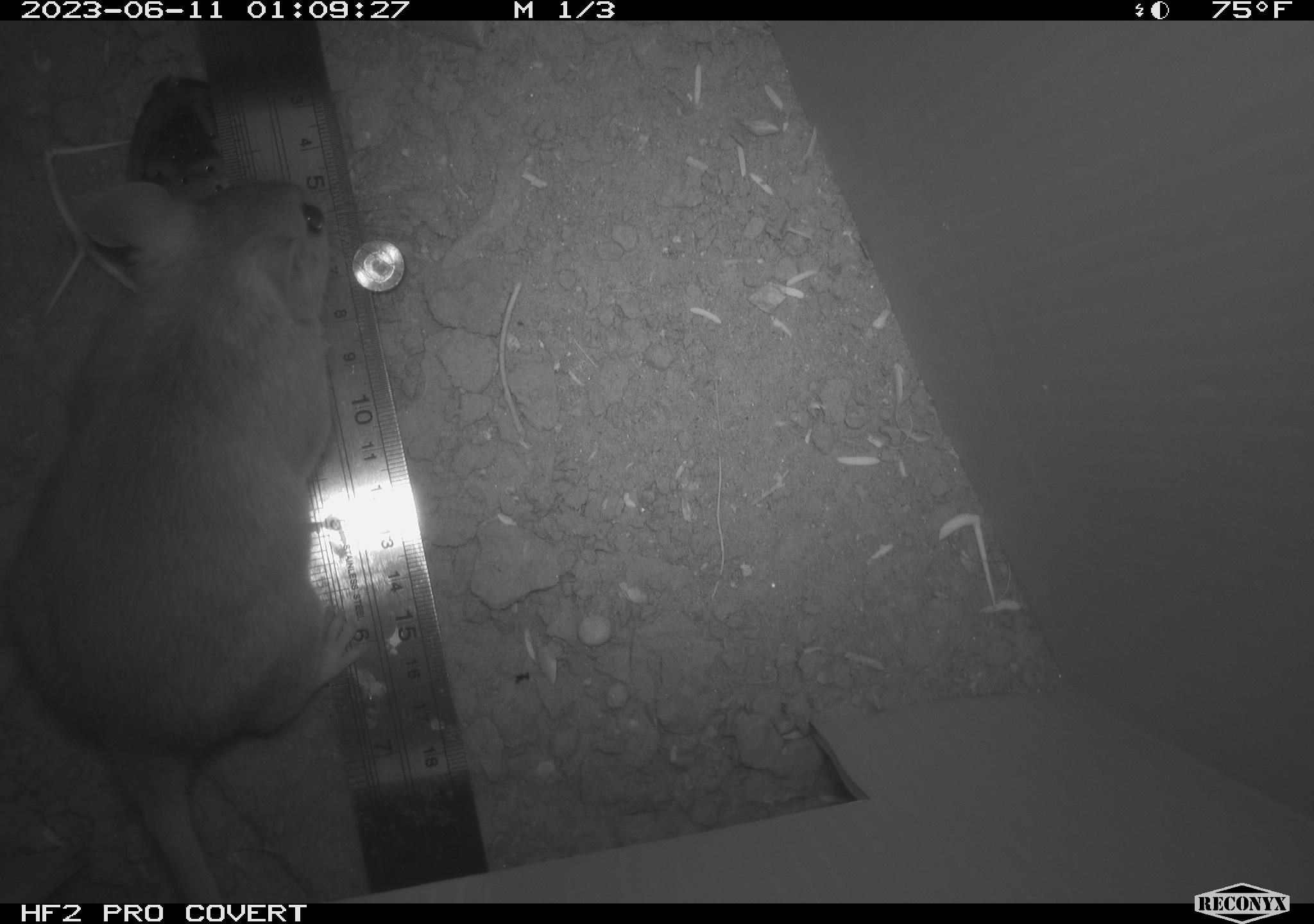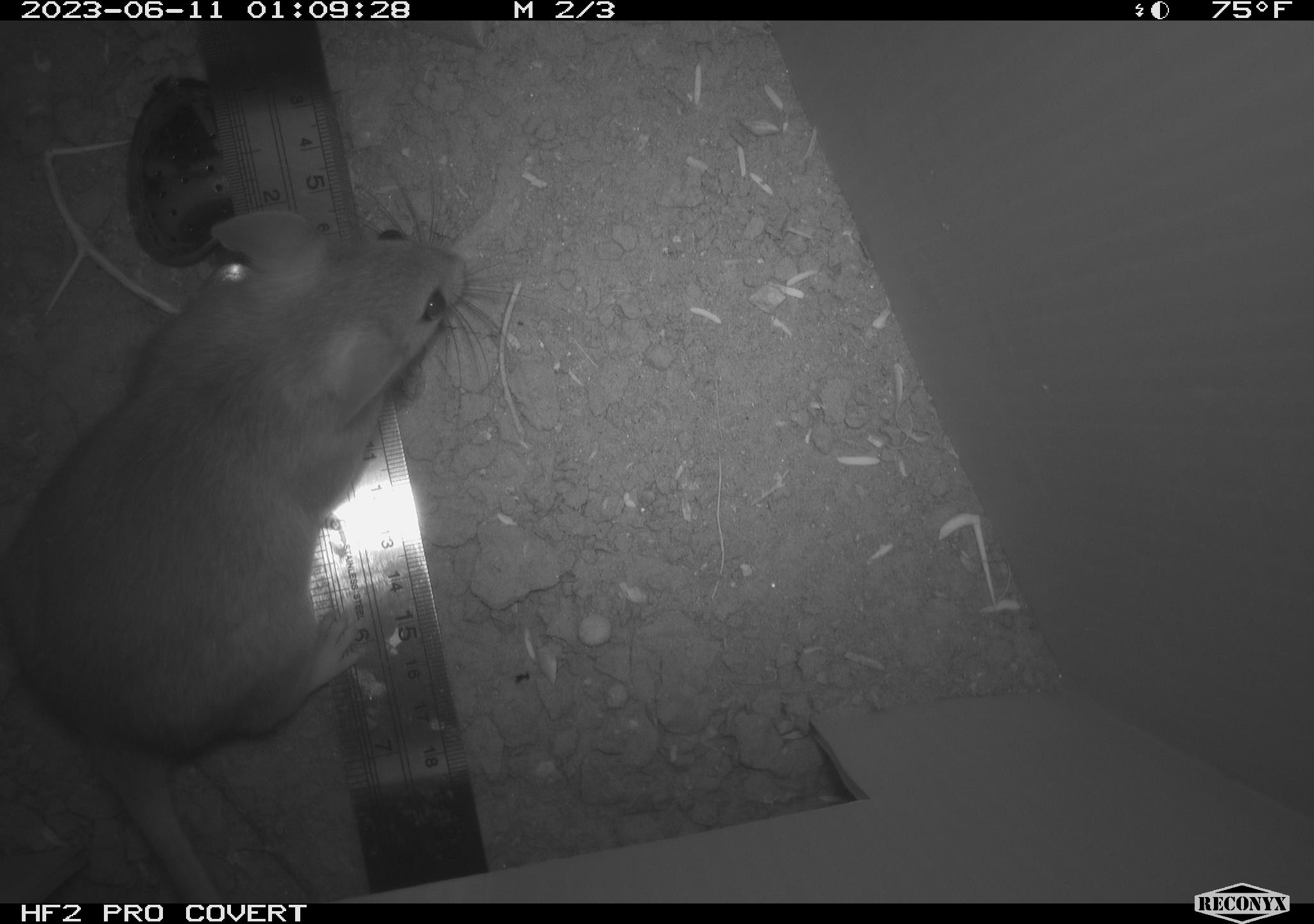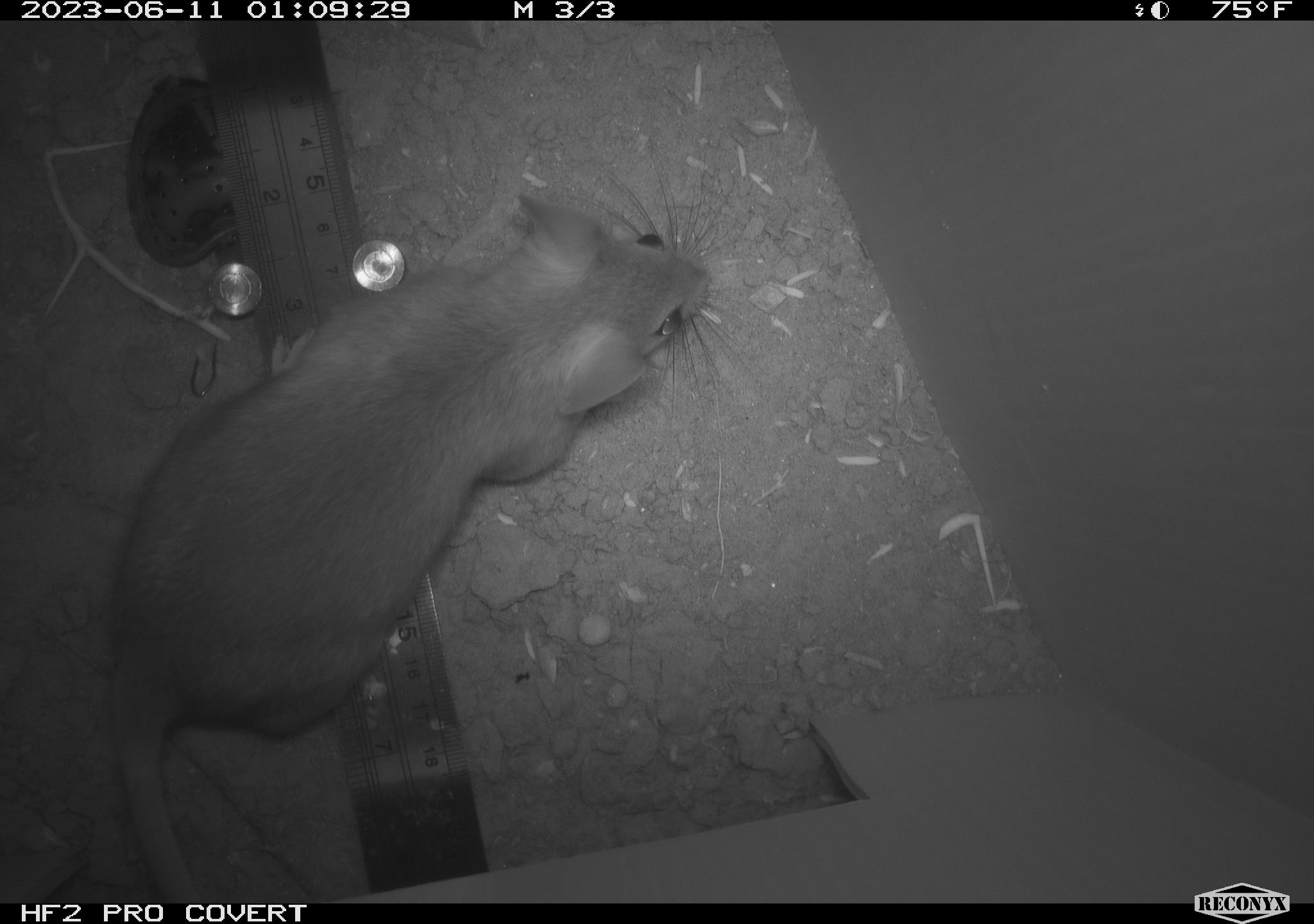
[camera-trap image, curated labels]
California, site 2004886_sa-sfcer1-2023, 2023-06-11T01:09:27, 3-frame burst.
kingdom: Animalia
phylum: Chordata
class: Mammalia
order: Rodentia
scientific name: Rodentia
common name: mouse species